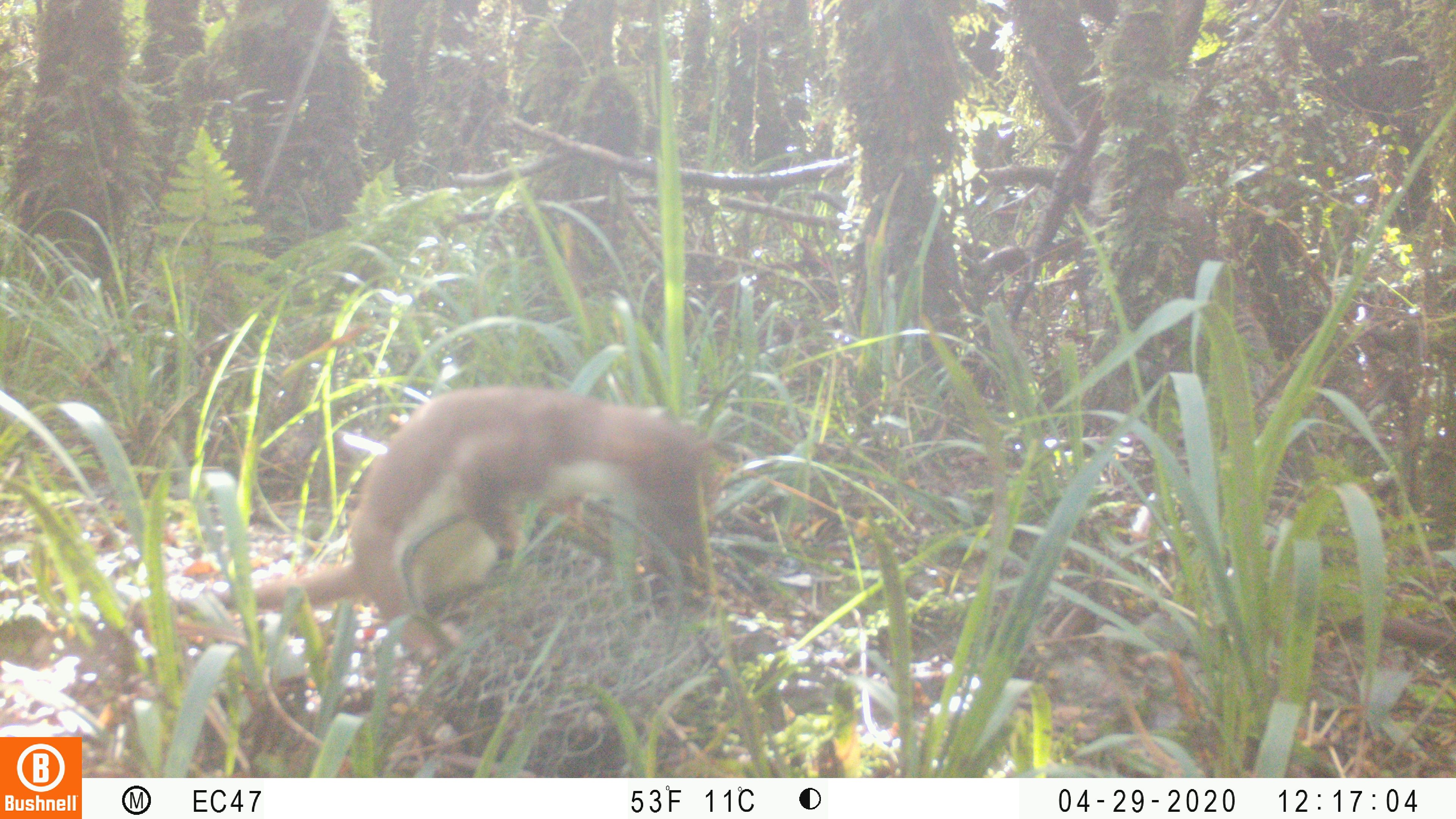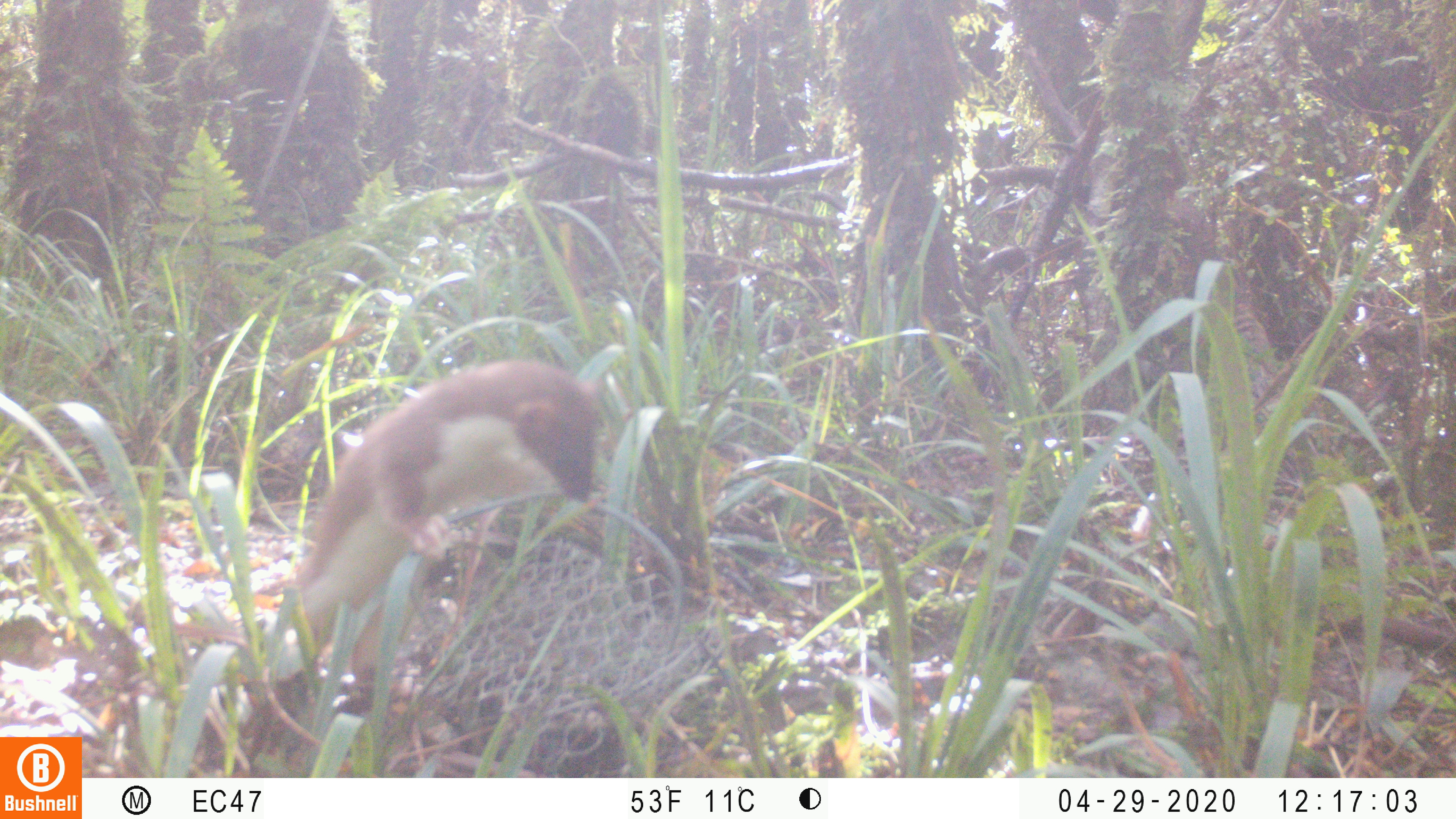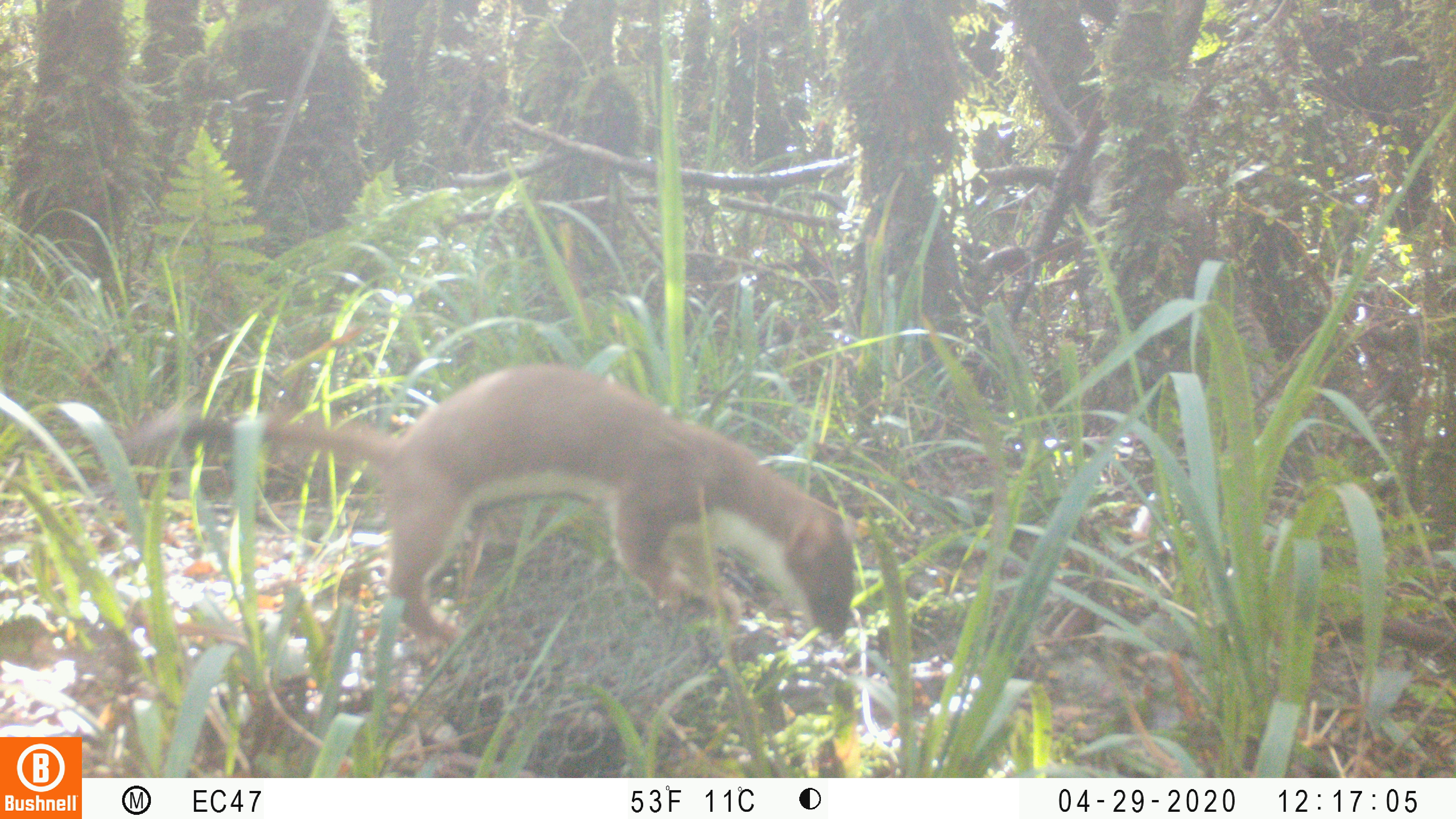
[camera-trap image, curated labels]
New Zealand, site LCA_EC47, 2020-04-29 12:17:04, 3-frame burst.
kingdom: Animalia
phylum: Chordata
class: Mammalia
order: Carnivora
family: Mustelidae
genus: Mustela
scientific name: Mustela erminea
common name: stoat